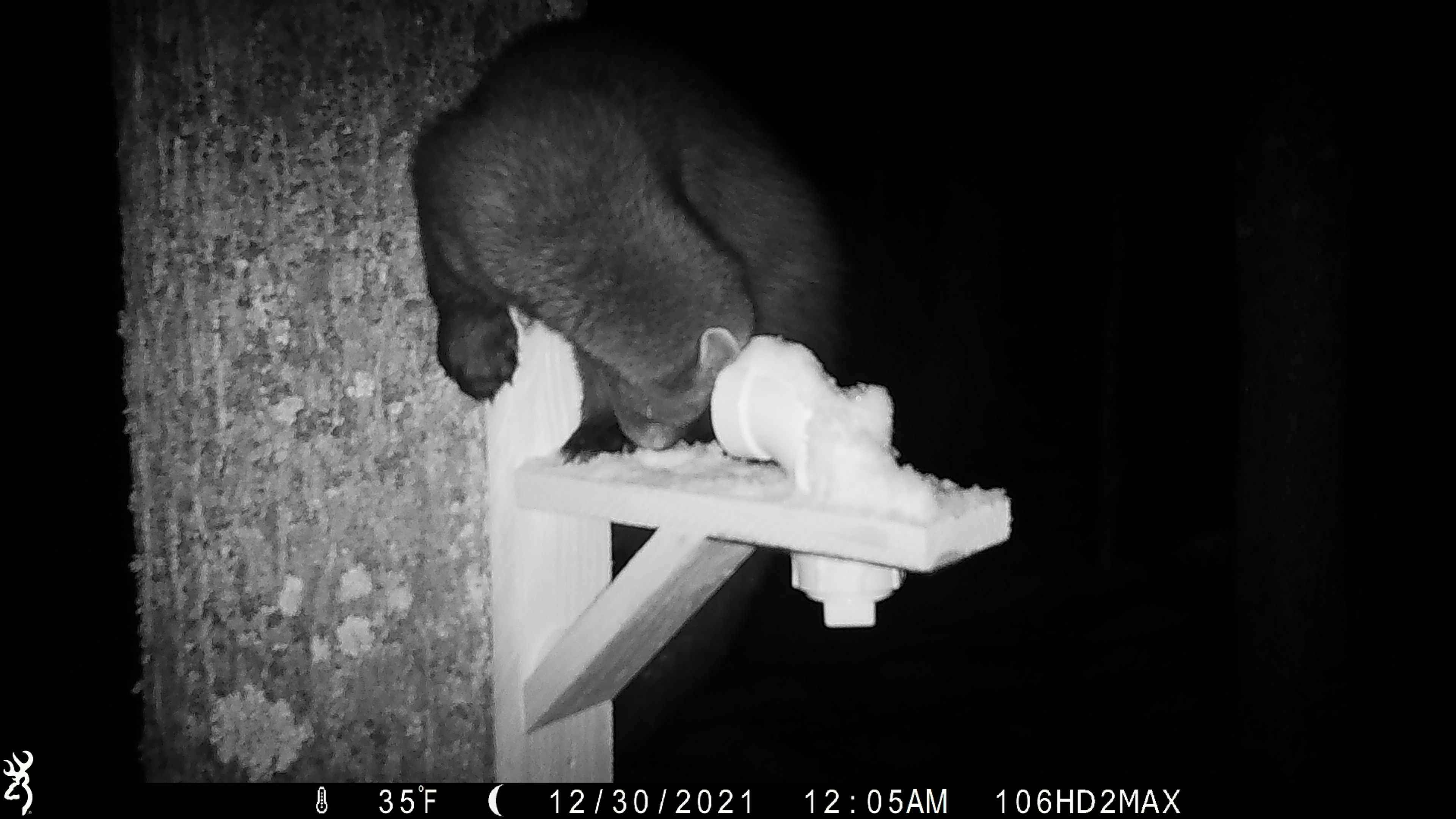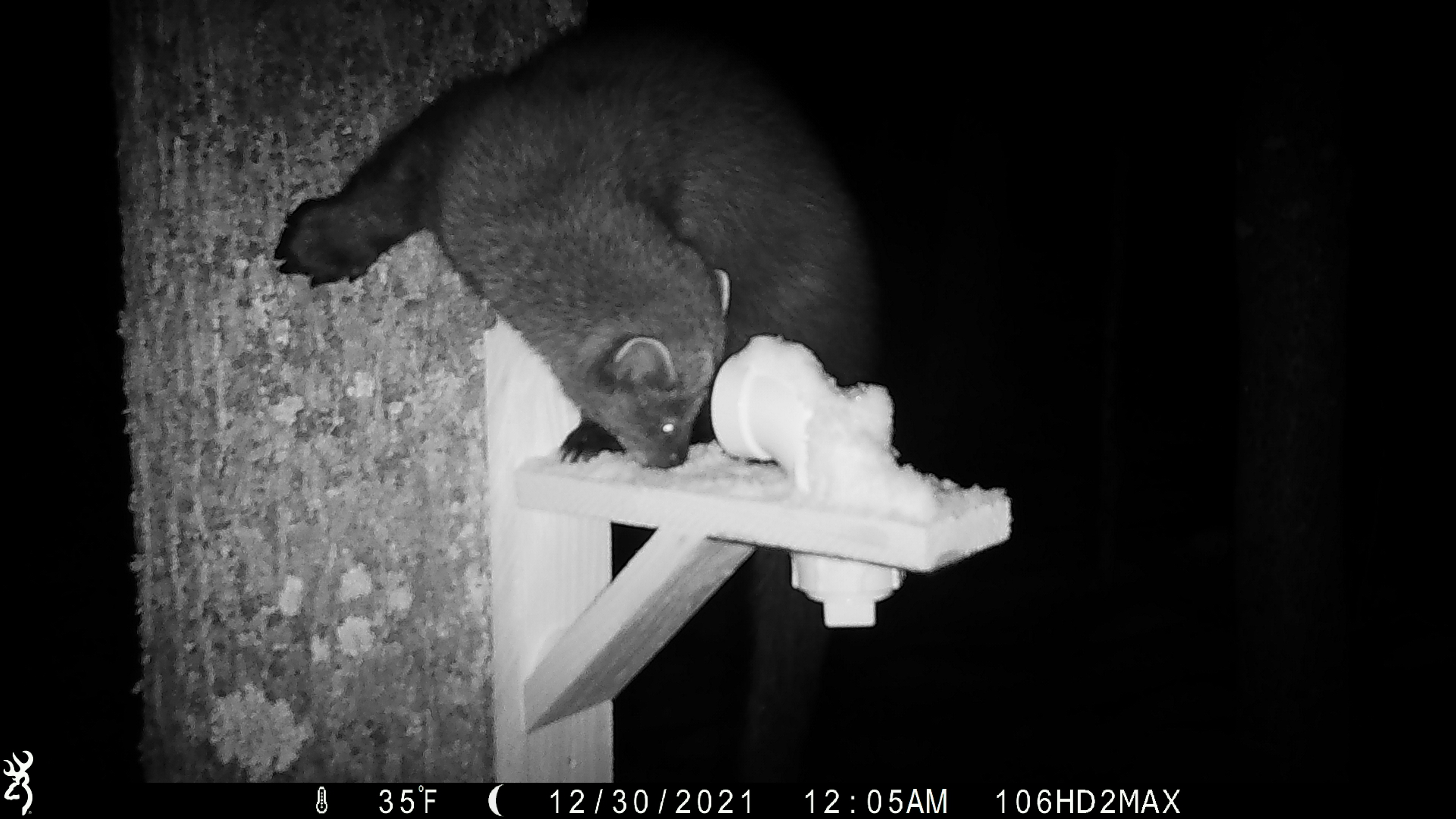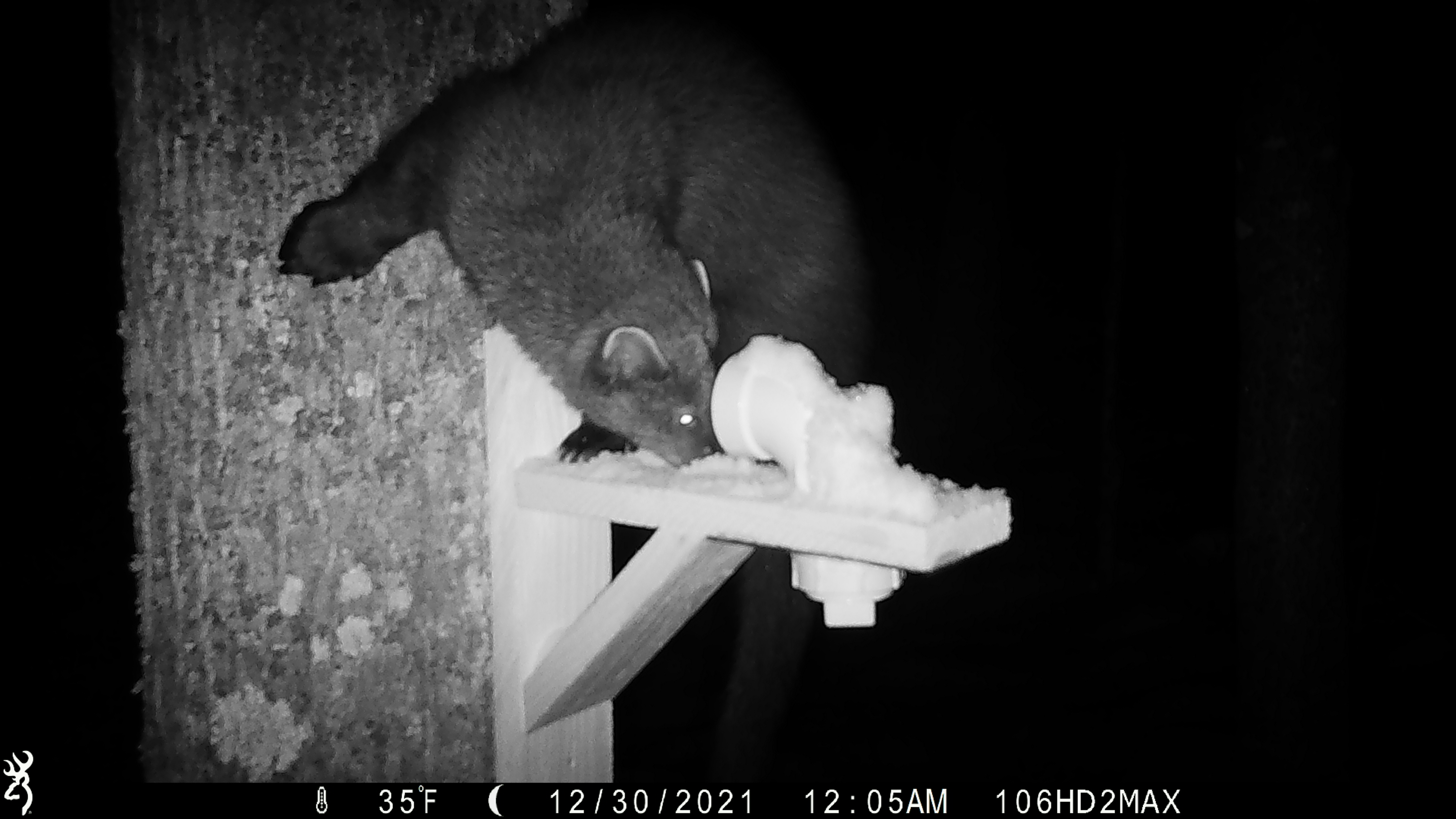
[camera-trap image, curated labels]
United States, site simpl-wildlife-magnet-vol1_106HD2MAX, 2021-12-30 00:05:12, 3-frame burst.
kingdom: Animalia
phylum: Chordata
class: Mammalia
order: Carnivora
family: Mustelidae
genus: Pekania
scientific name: Pekania pennanti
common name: fisher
Fisher (Pekania pennanti).